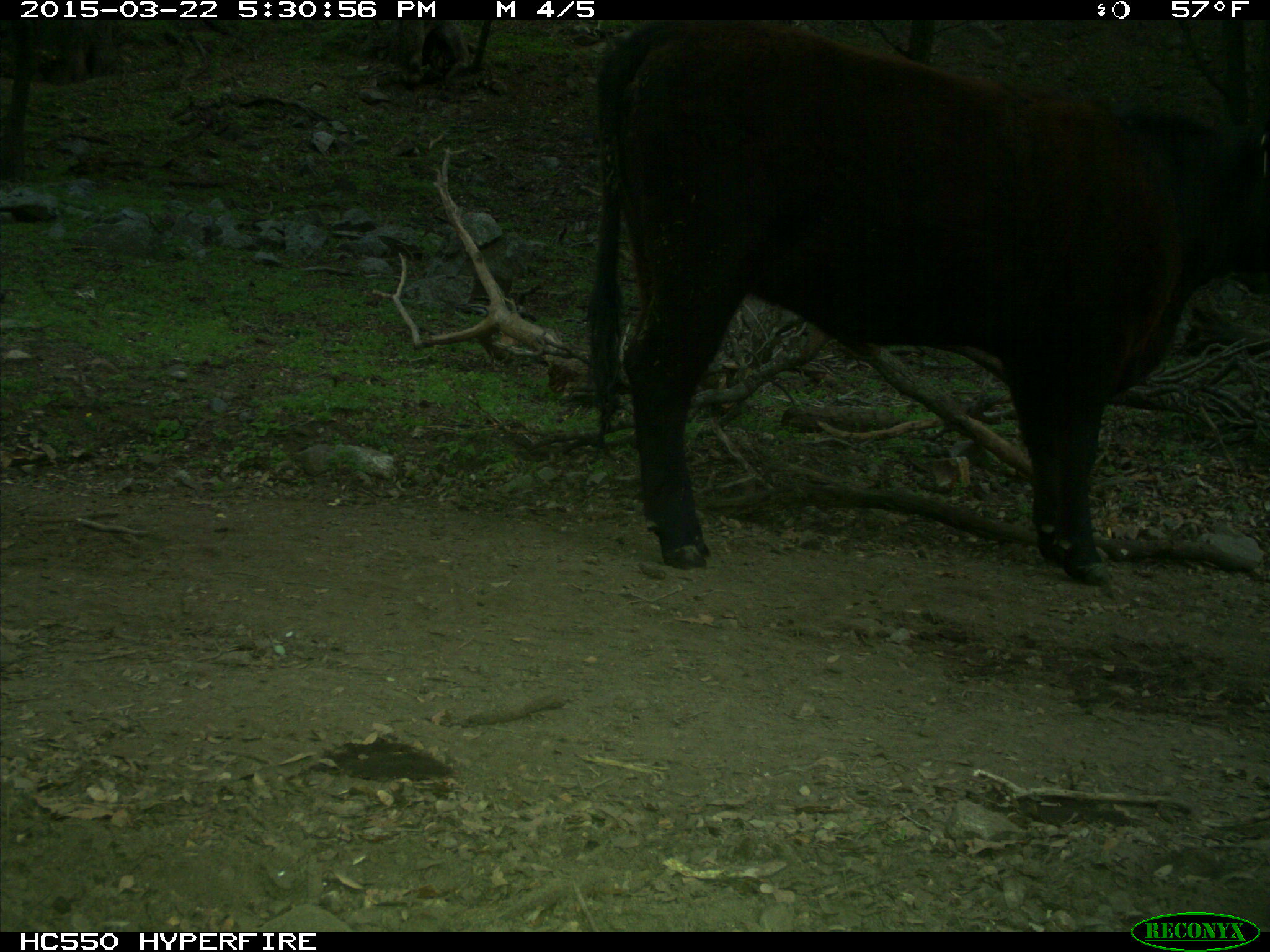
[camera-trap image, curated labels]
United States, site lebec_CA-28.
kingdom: Animalia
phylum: Chordata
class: Mammalia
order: Artiodactyla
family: Bovidae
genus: Bos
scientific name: Bos taurus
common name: domestic cow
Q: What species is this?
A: Bos taurus (domestic cow).